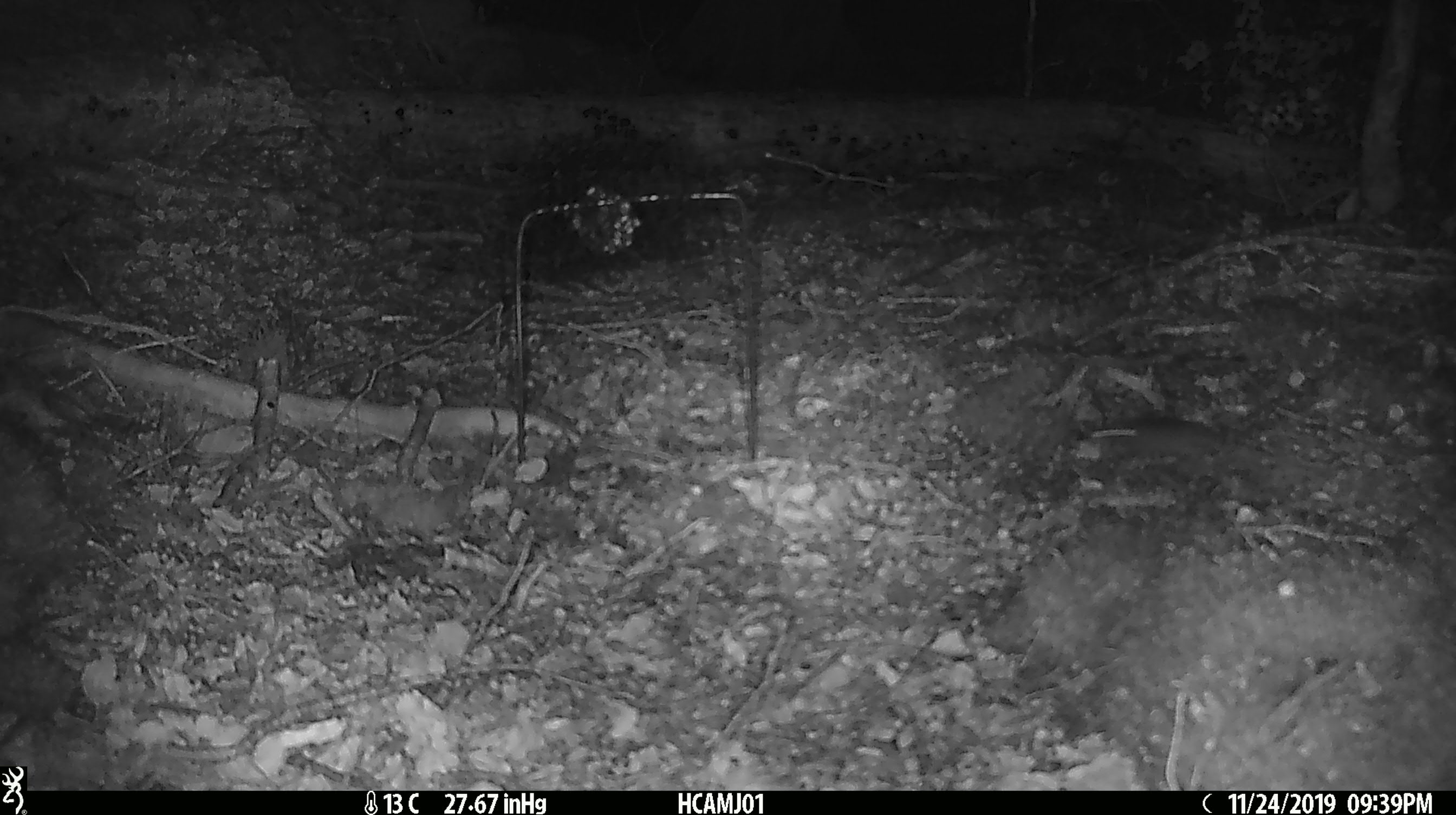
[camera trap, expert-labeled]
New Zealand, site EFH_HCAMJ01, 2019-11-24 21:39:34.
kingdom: Animalia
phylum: Chordata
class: Mammalia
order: Rodentia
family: Muridae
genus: Mus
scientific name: Mus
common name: mouse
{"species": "mouse (Mus)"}